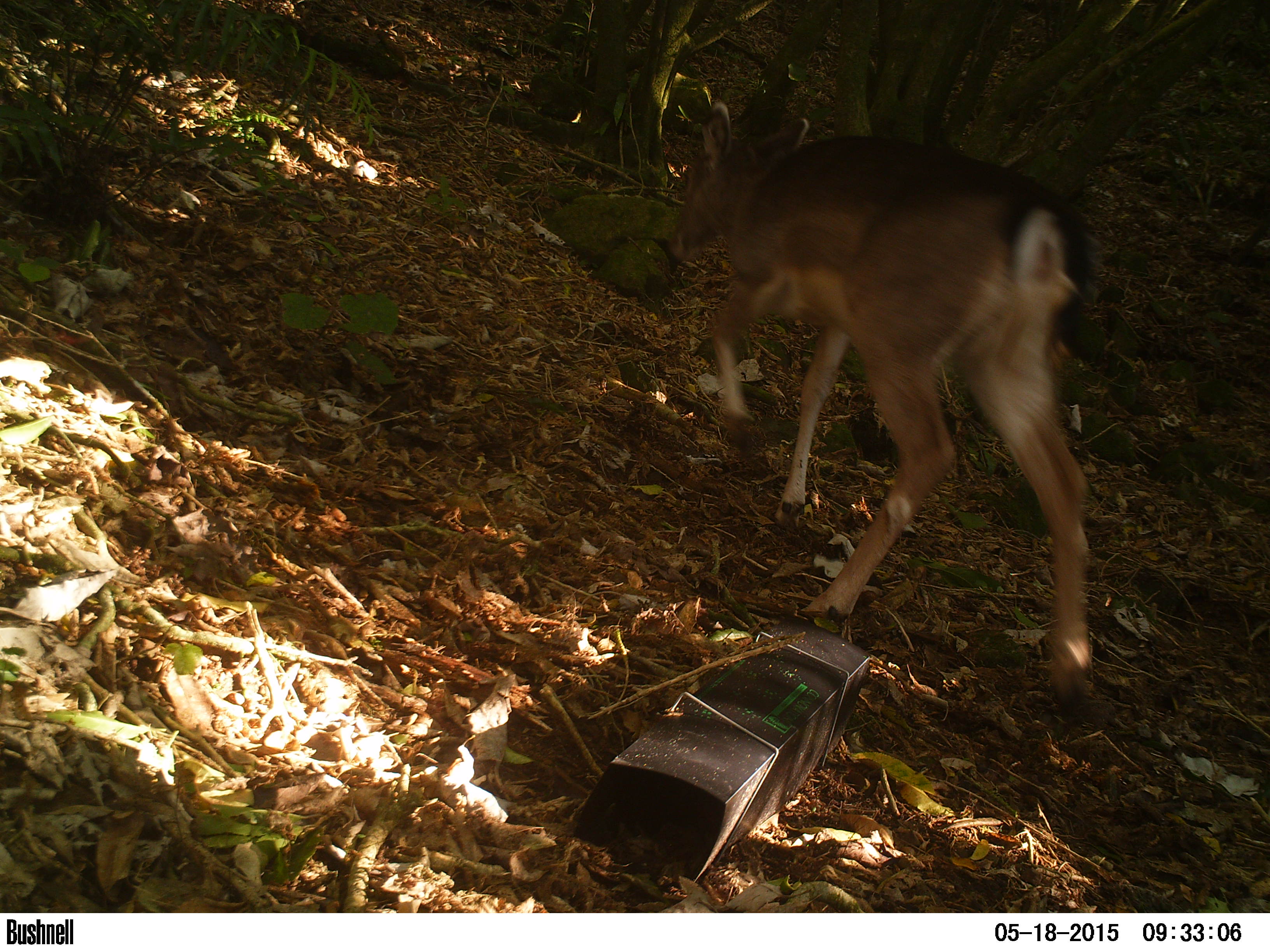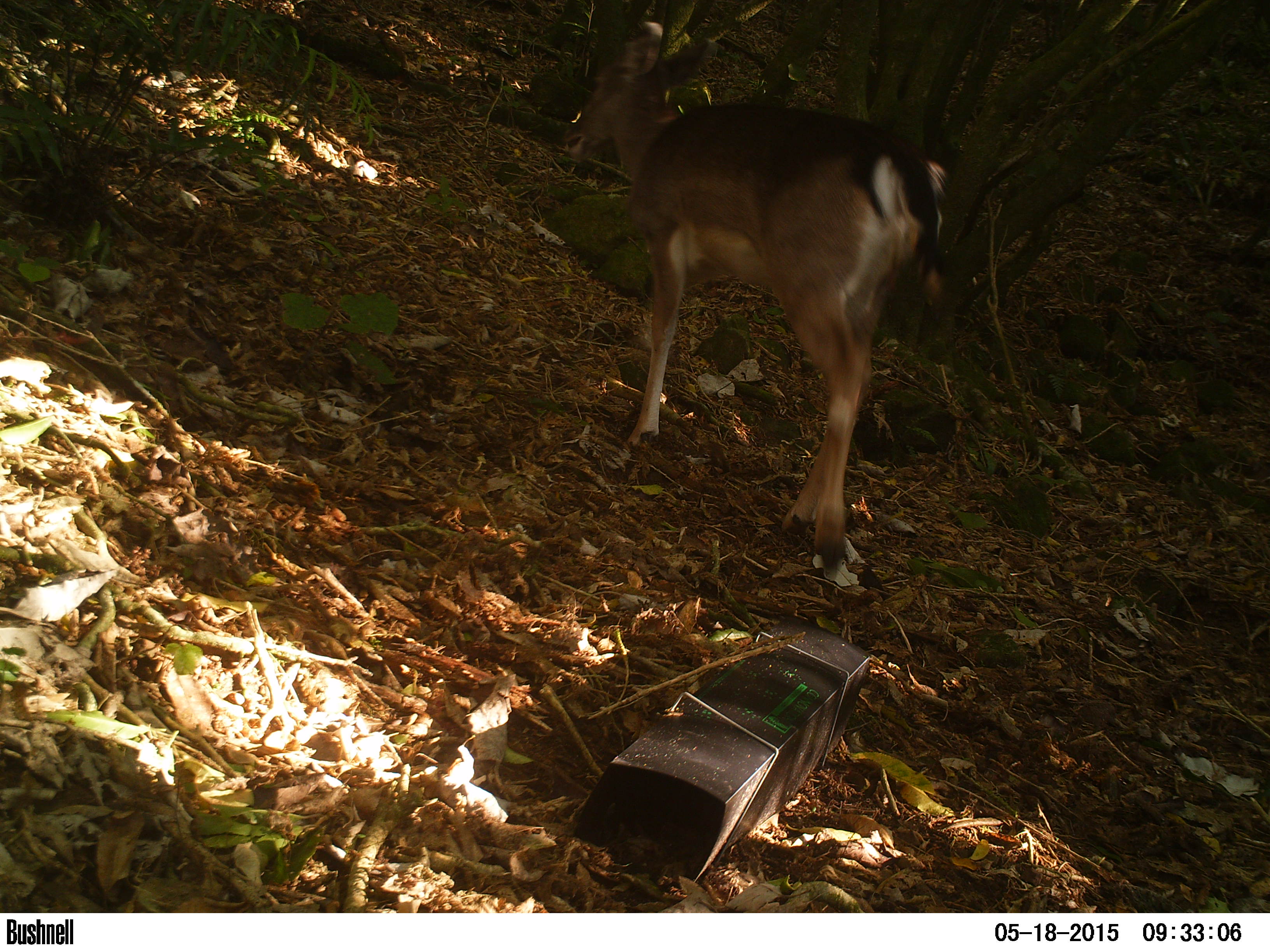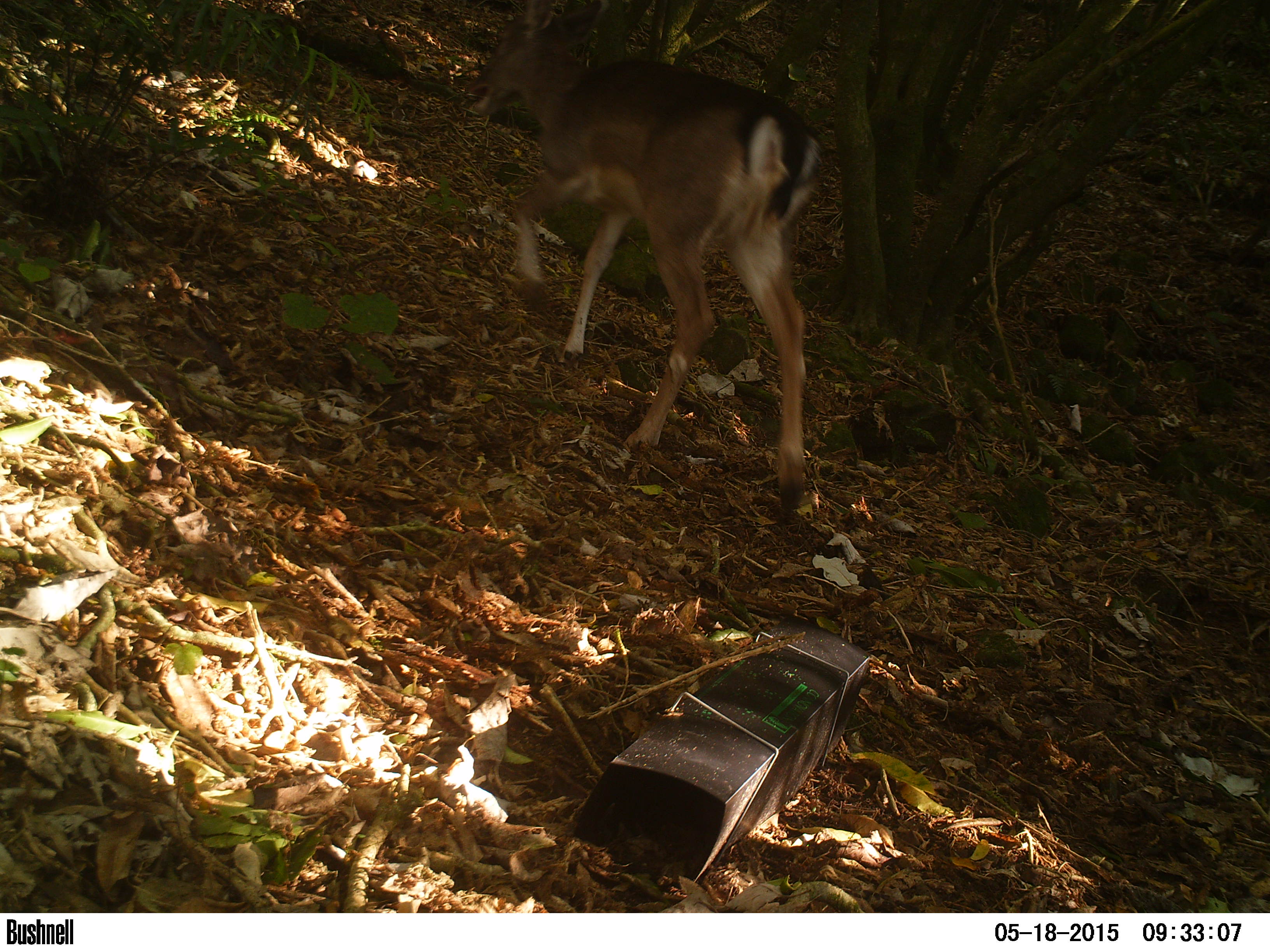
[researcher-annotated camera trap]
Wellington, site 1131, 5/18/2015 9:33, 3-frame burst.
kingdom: Animalia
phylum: Chordata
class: Mammalia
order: Artiodactyla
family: Cervidae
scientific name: Cervini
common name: deer